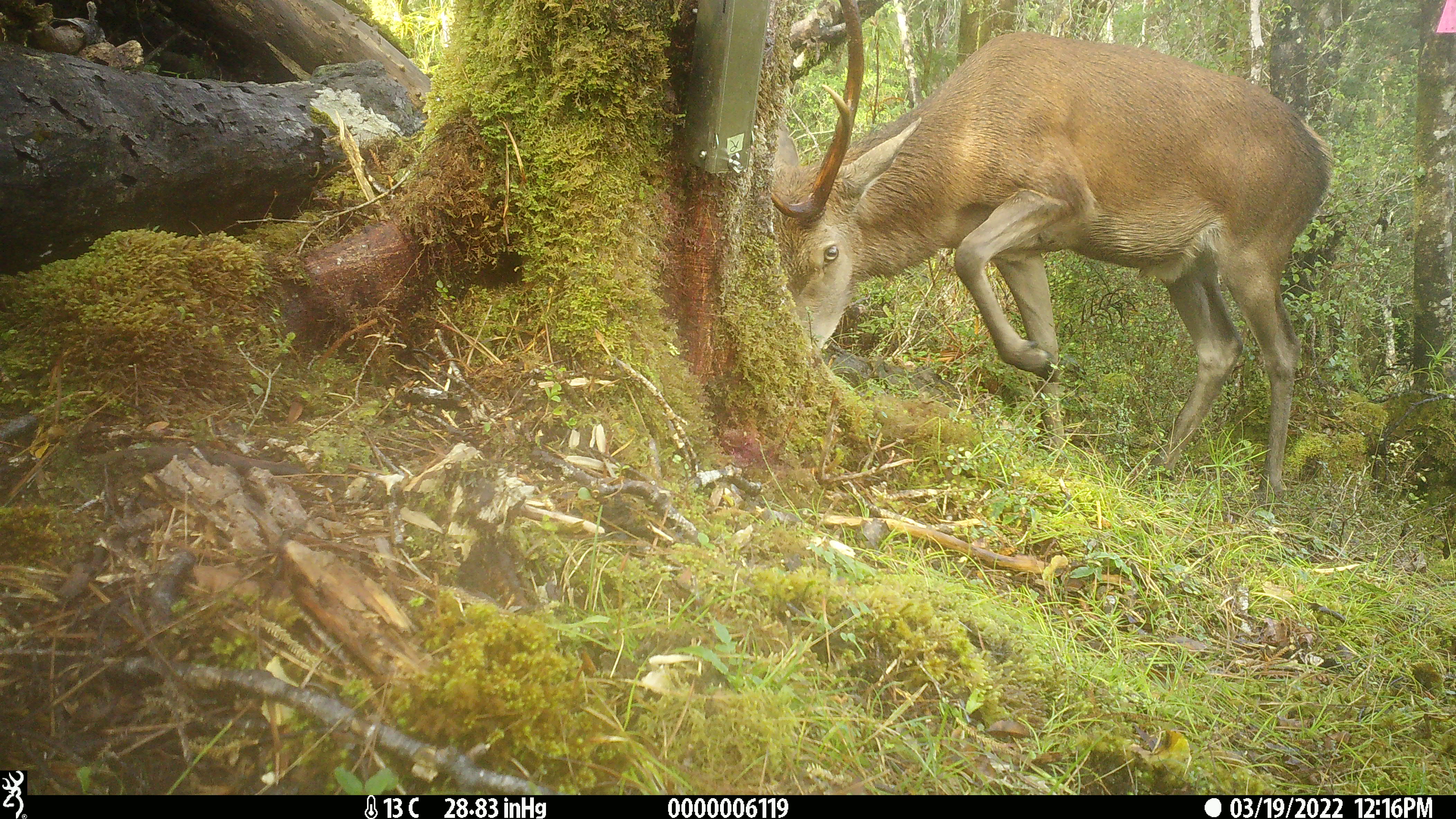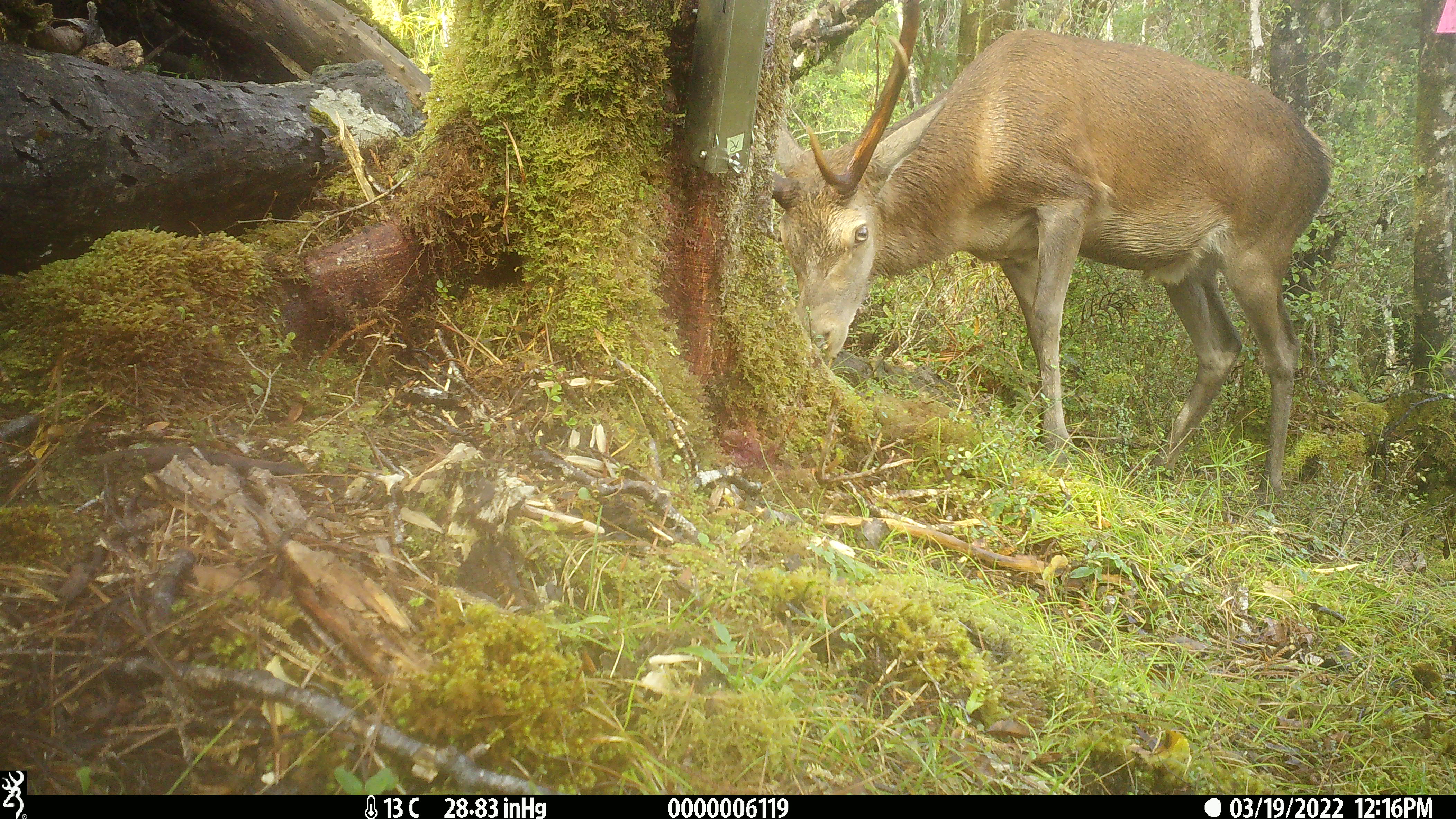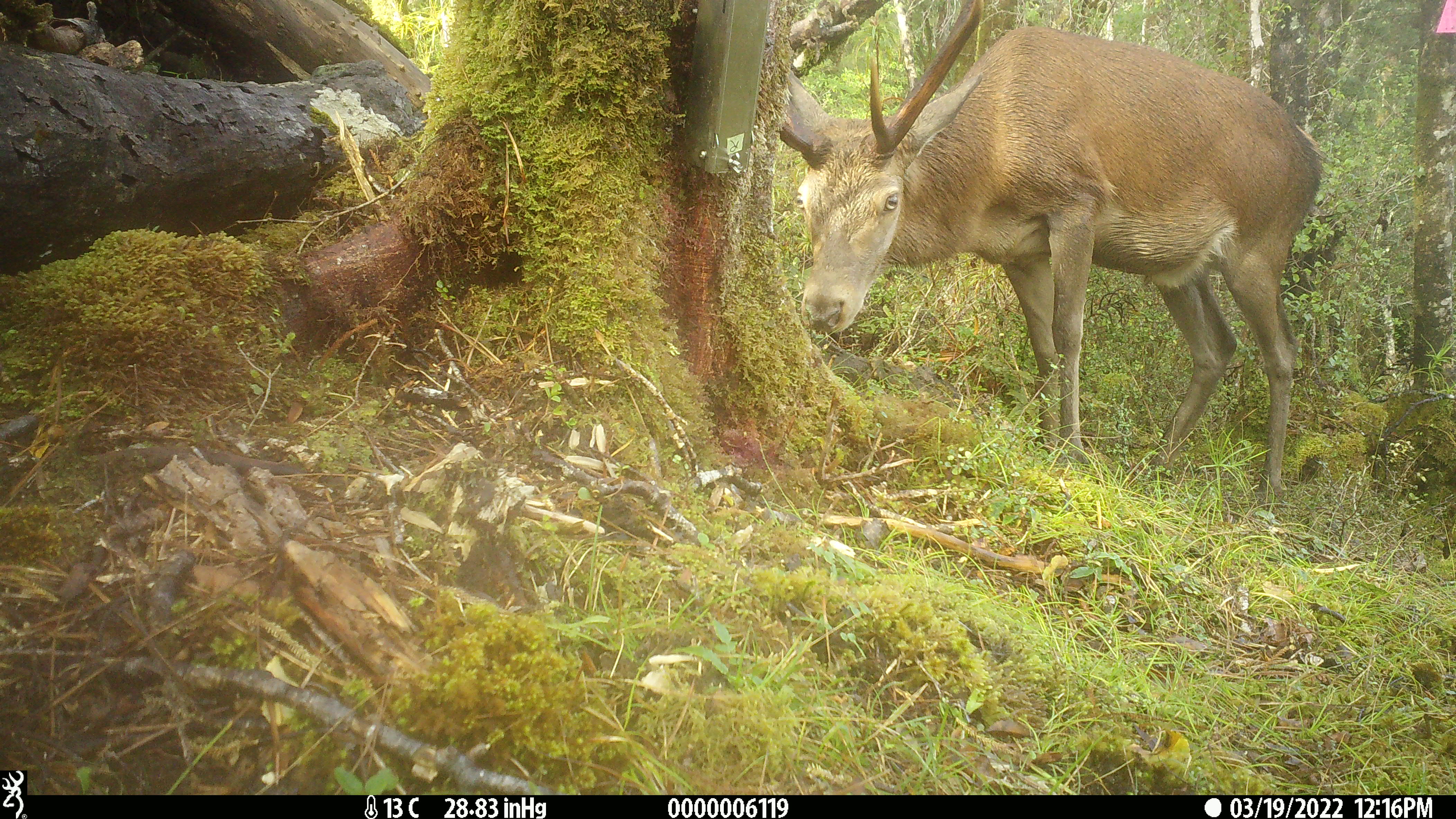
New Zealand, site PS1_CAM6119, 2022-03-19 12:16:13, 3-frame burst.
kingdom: Animalia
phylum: Chordata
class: Mammalia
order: Artiodactyla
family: Cervidae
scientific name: Cervidae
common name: deer